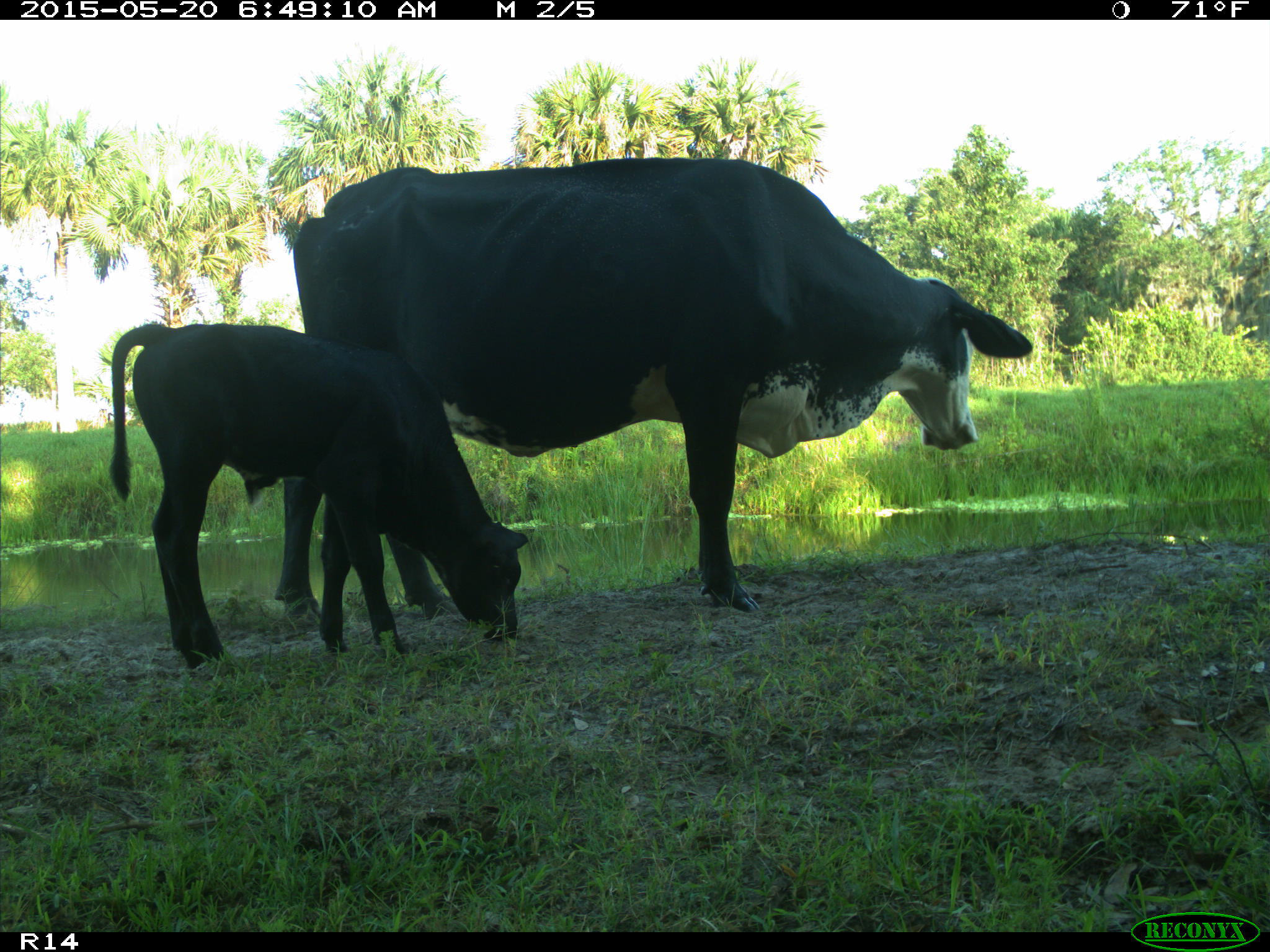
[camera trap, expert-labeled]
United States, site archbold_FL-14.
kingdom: Animalia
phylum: Chordata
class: Mammalia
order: Artiodactyla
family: Bovidae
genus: Bos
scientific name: Bos taurus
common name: domestic cow